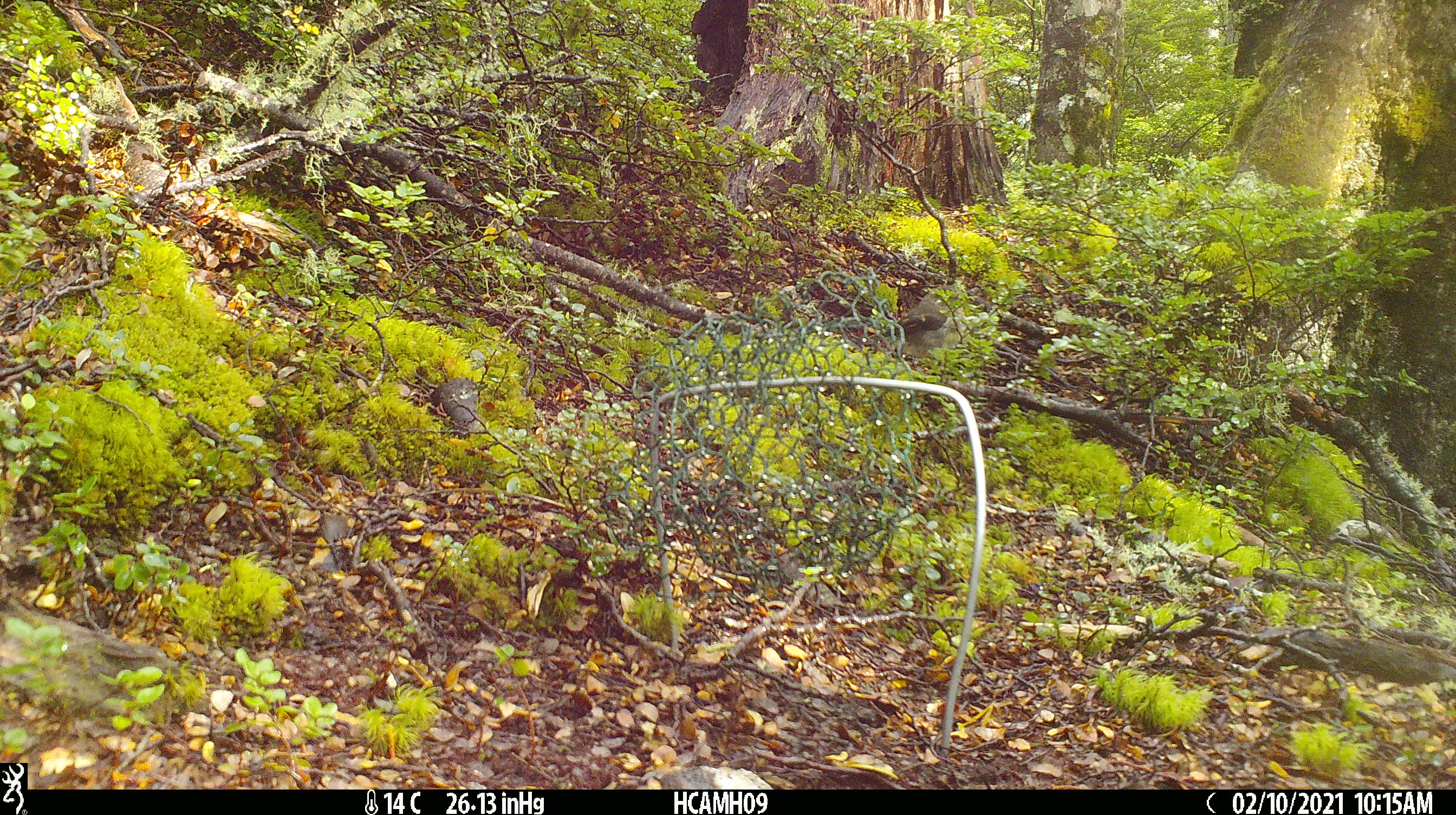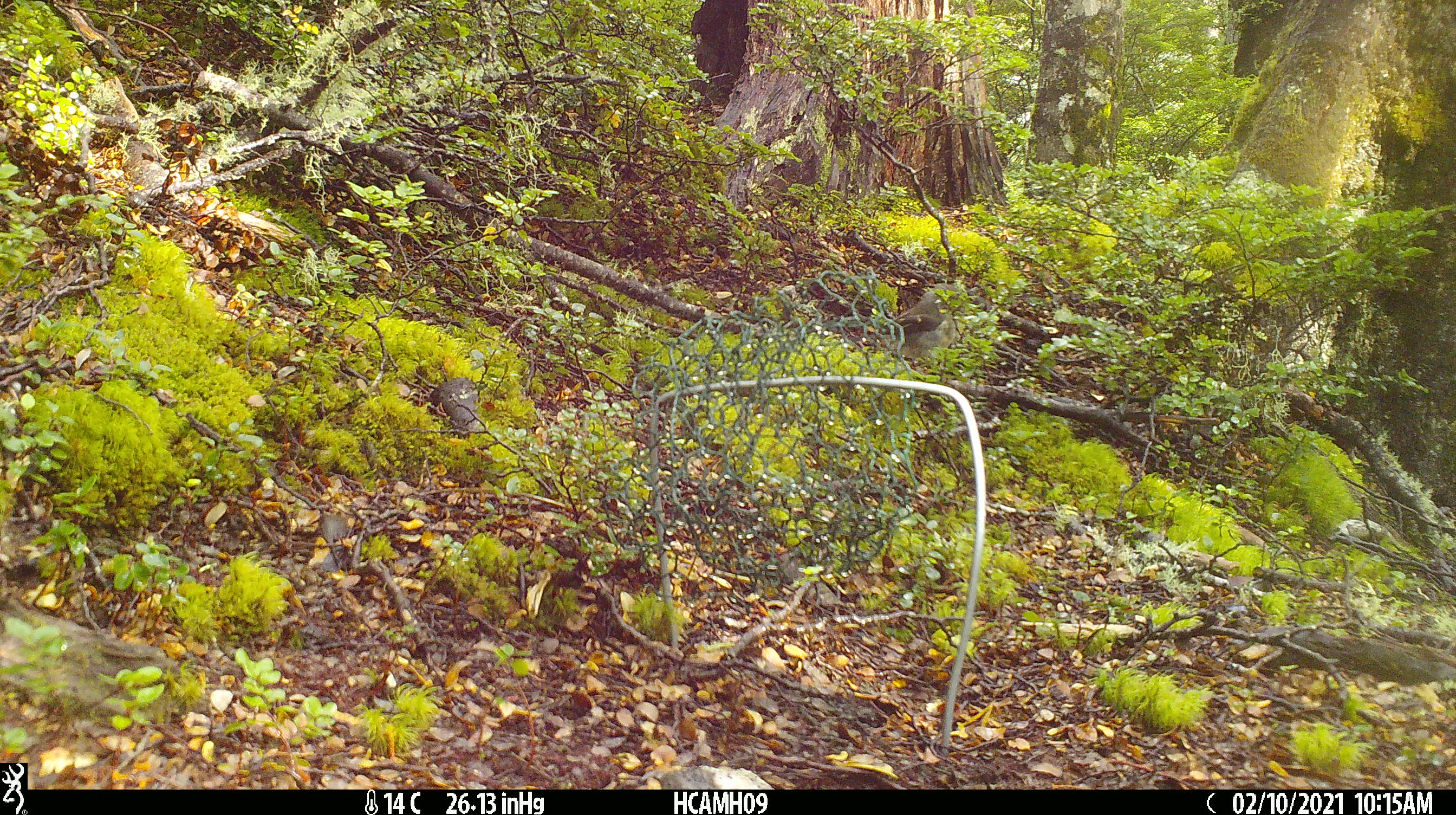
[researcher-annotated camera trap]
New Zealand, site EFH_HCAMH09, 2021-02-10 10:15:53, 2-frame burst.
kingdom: Animalia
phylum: Chordata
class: Aves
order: Passeriformes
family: Petroicidae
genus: Petroica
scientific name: Petroica macrocephala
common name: tomtit